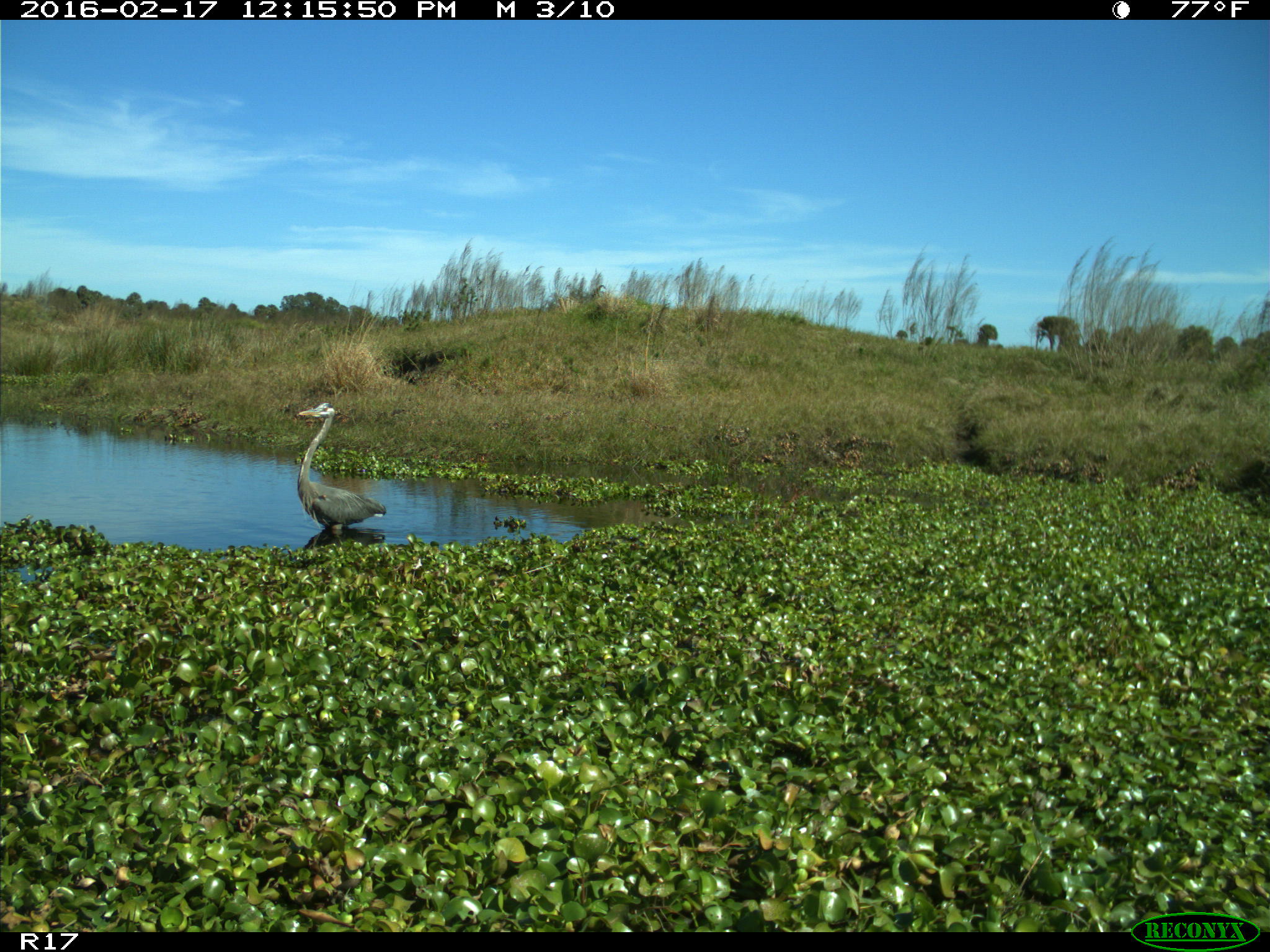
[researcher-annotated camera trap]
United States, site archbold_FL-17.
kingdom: Animalia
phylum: Chordata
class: Aves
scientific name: Aves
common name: birds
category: unidentified bird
Unidentified bird (birds) (Aves).